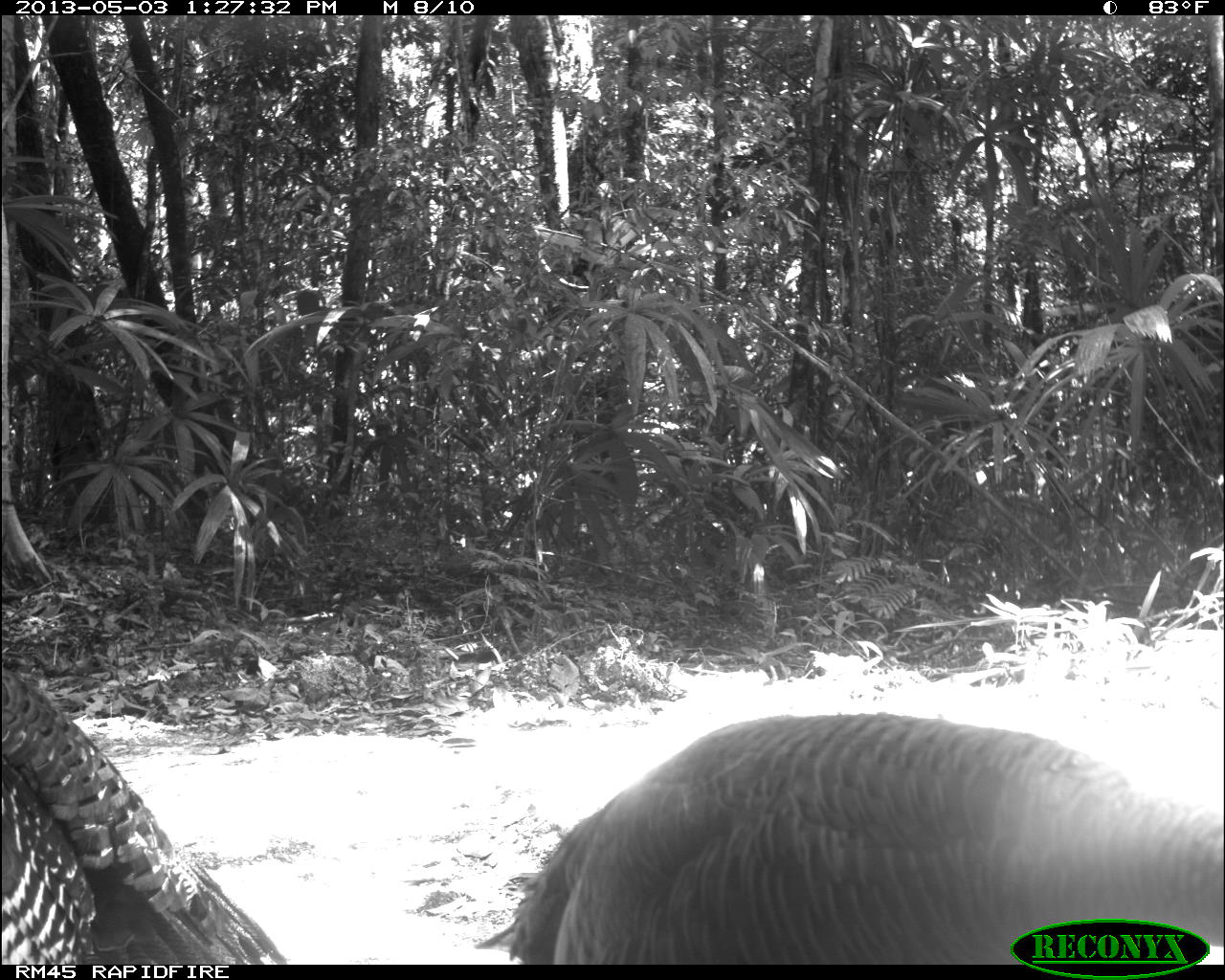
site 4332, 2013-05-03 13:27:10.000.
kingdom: Animalia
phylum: Chordata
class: Aves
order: Galliformes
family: Phasianidae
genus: Meleagris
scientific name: Meleagris ocellata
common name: ocellated turkey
Meleagris ocellata (ocellated turkey), count 2.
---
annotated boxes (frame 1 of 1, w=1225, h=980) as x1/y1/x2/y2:
meleagris ocellata: 472/707/1225/964; 0/656/288/963